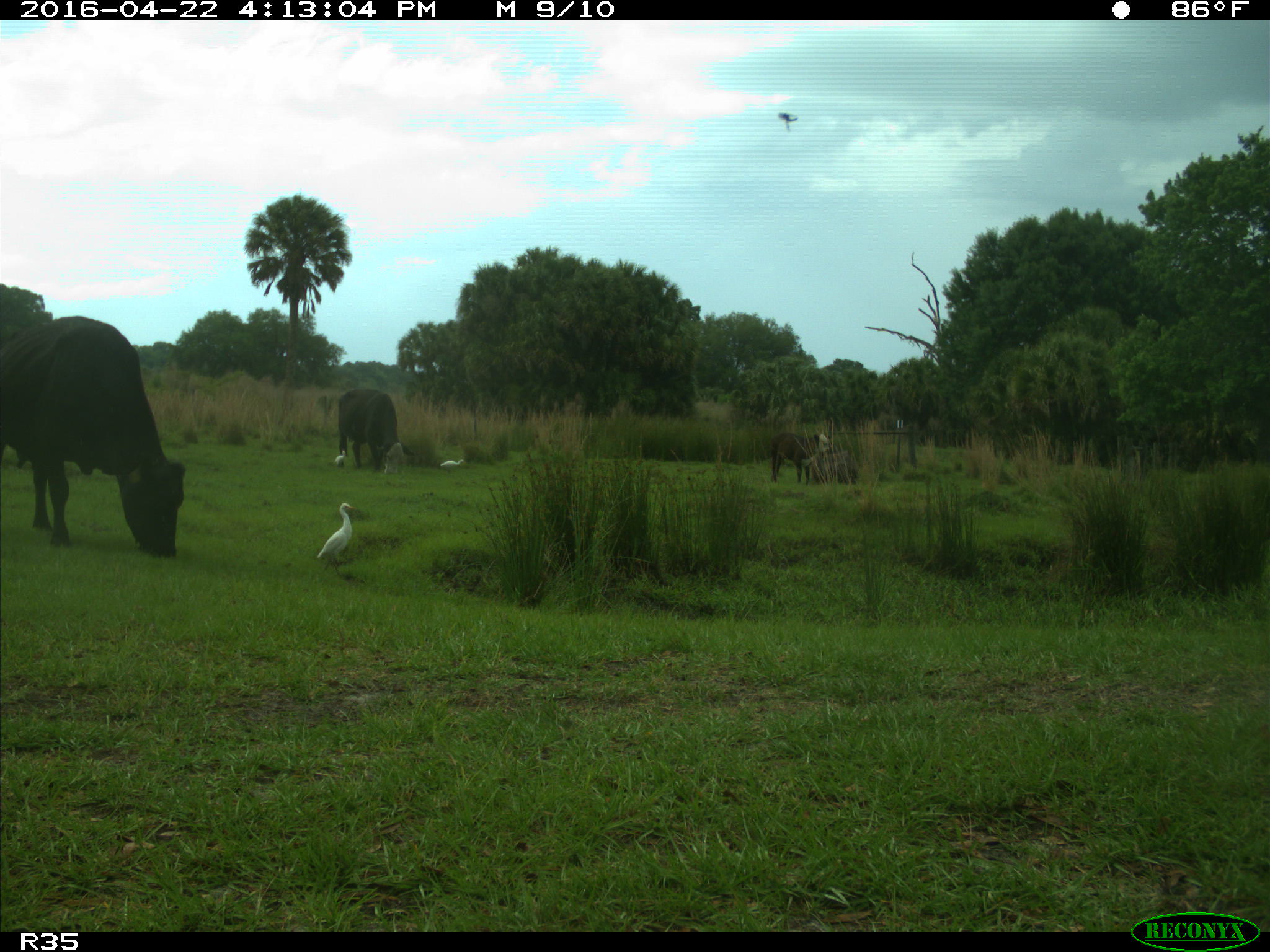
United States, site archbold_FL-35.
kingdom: Animalia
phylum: Chordata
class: Mammalia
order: Artiodactyla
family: Bovidae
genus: Bos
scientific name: Bos taurus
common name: domestic cow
Bos taurus (domestic cow).